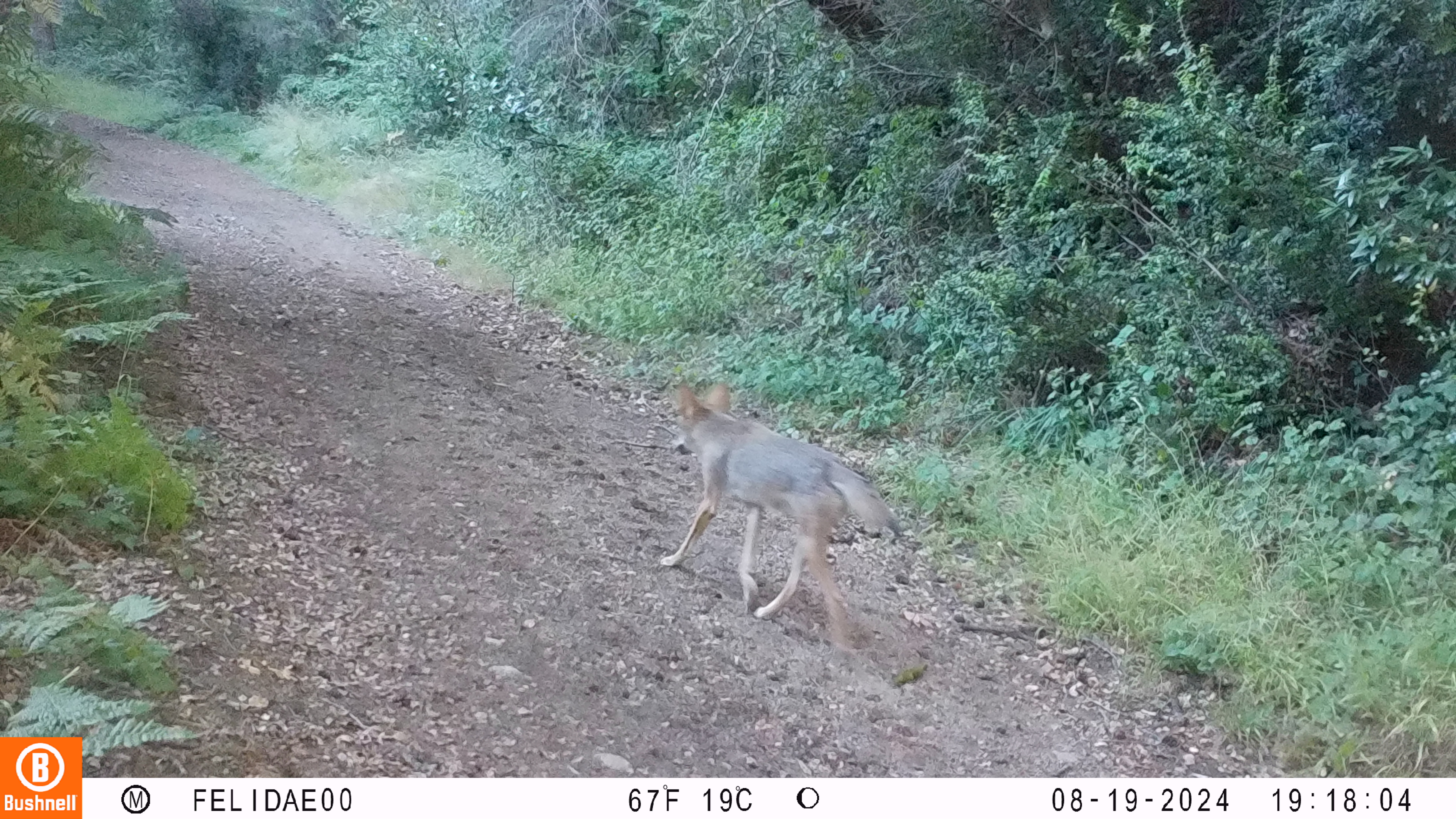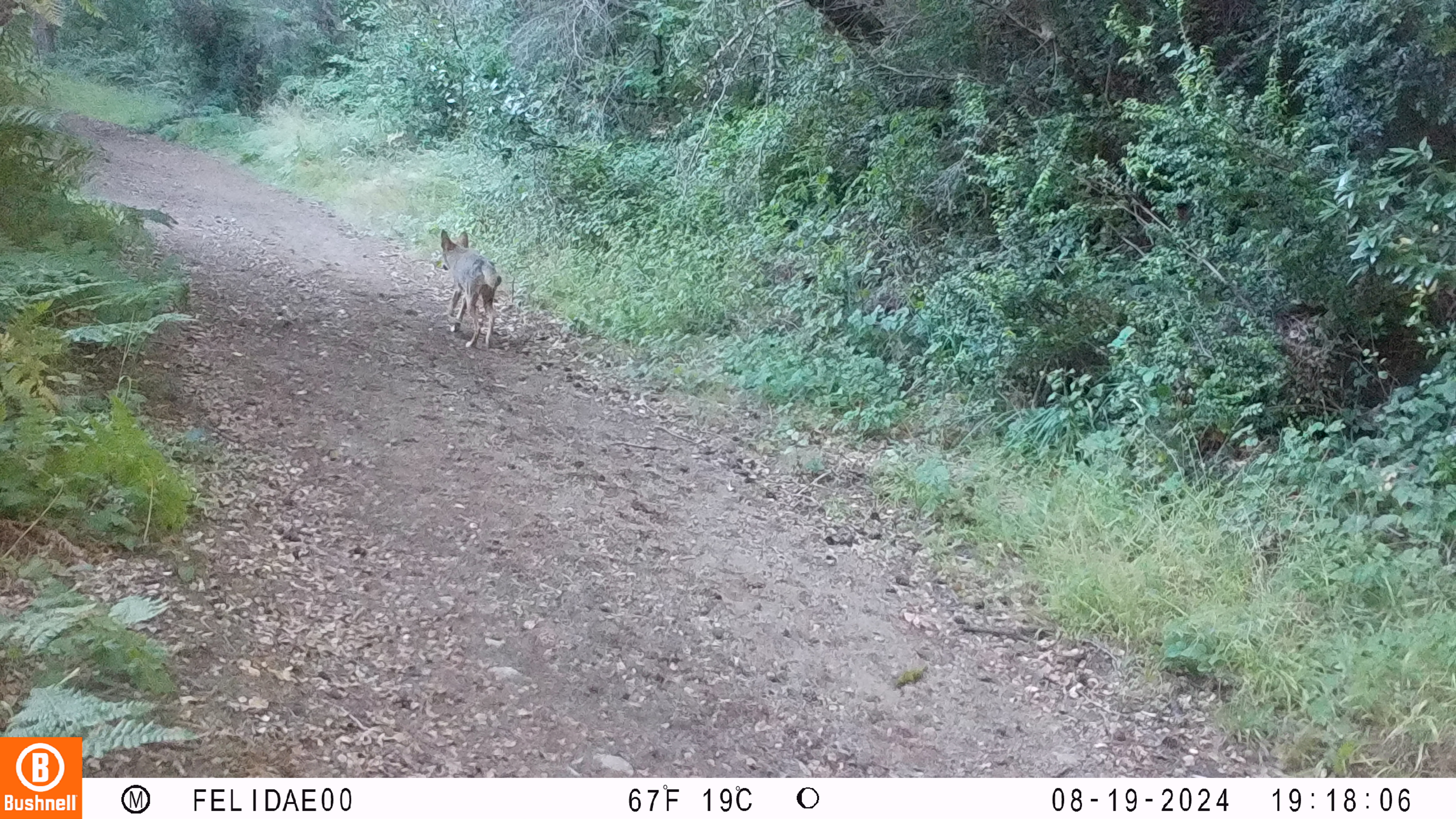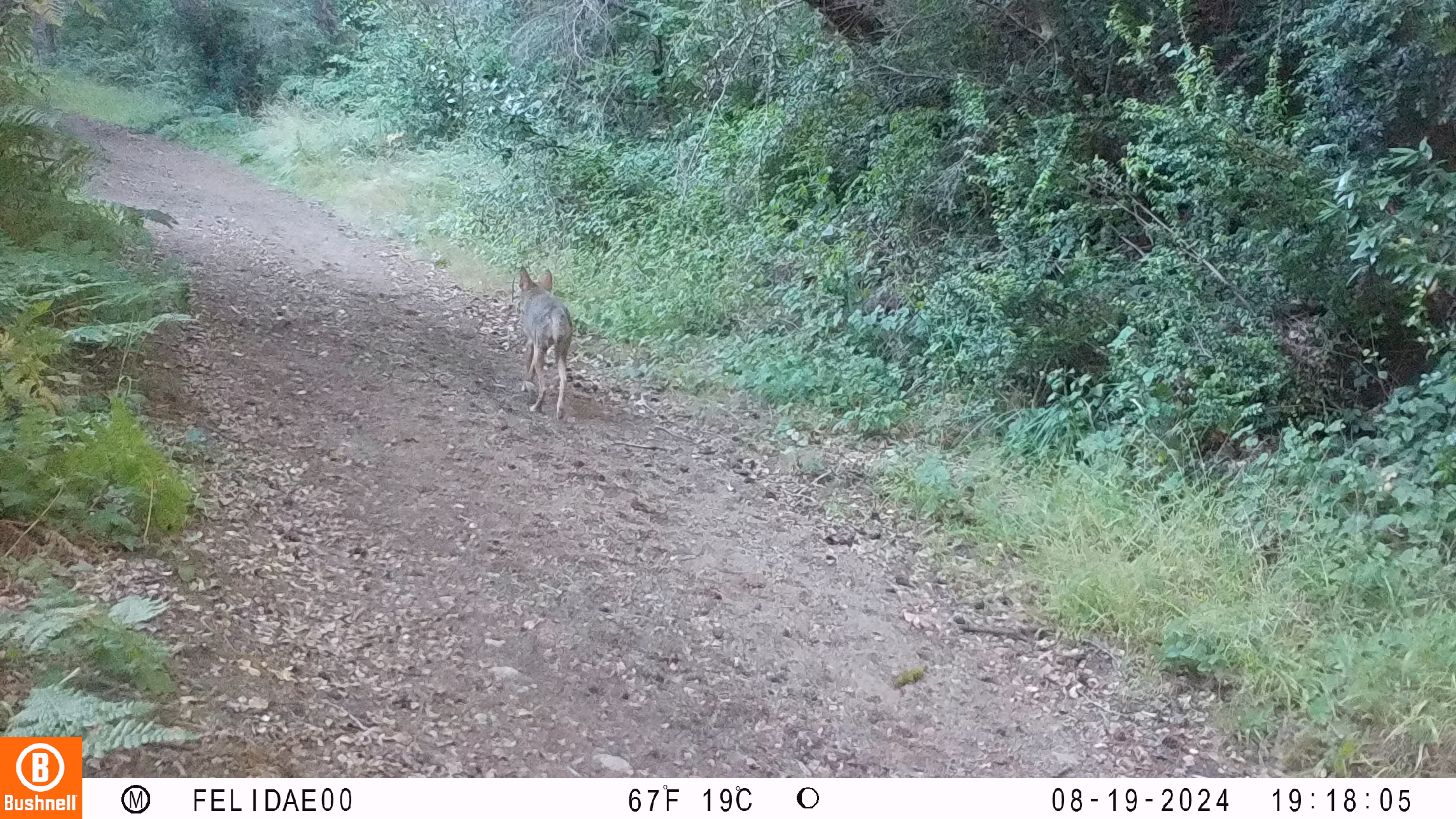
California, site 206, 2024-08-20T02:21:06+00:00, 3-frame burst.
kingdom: Animalia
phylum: Chordata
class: Mammalia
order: Carnivora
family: Canidae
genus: Canis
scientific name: Canis latrans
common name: coyote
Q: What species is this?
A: Coyote (Canis latrans).